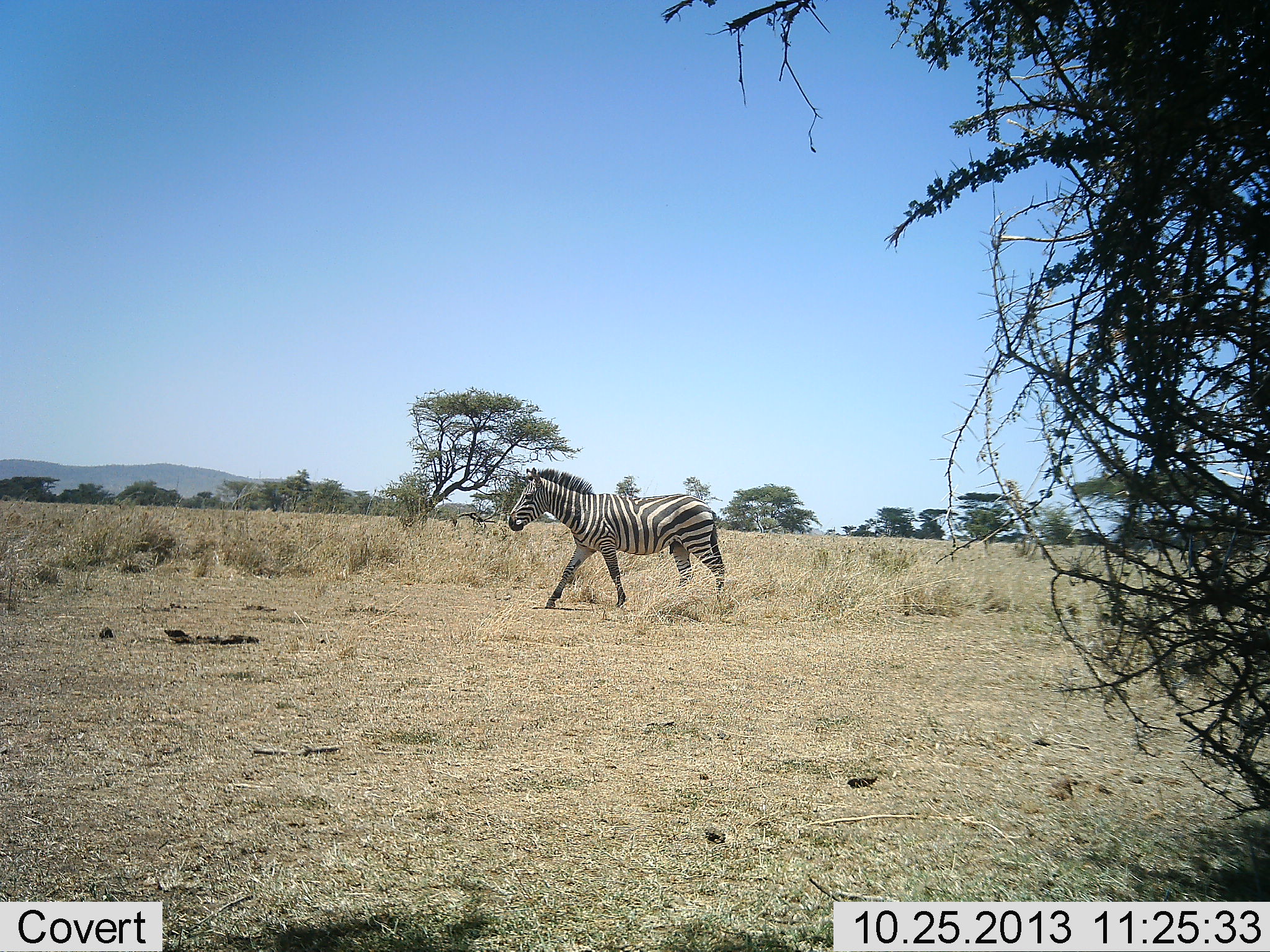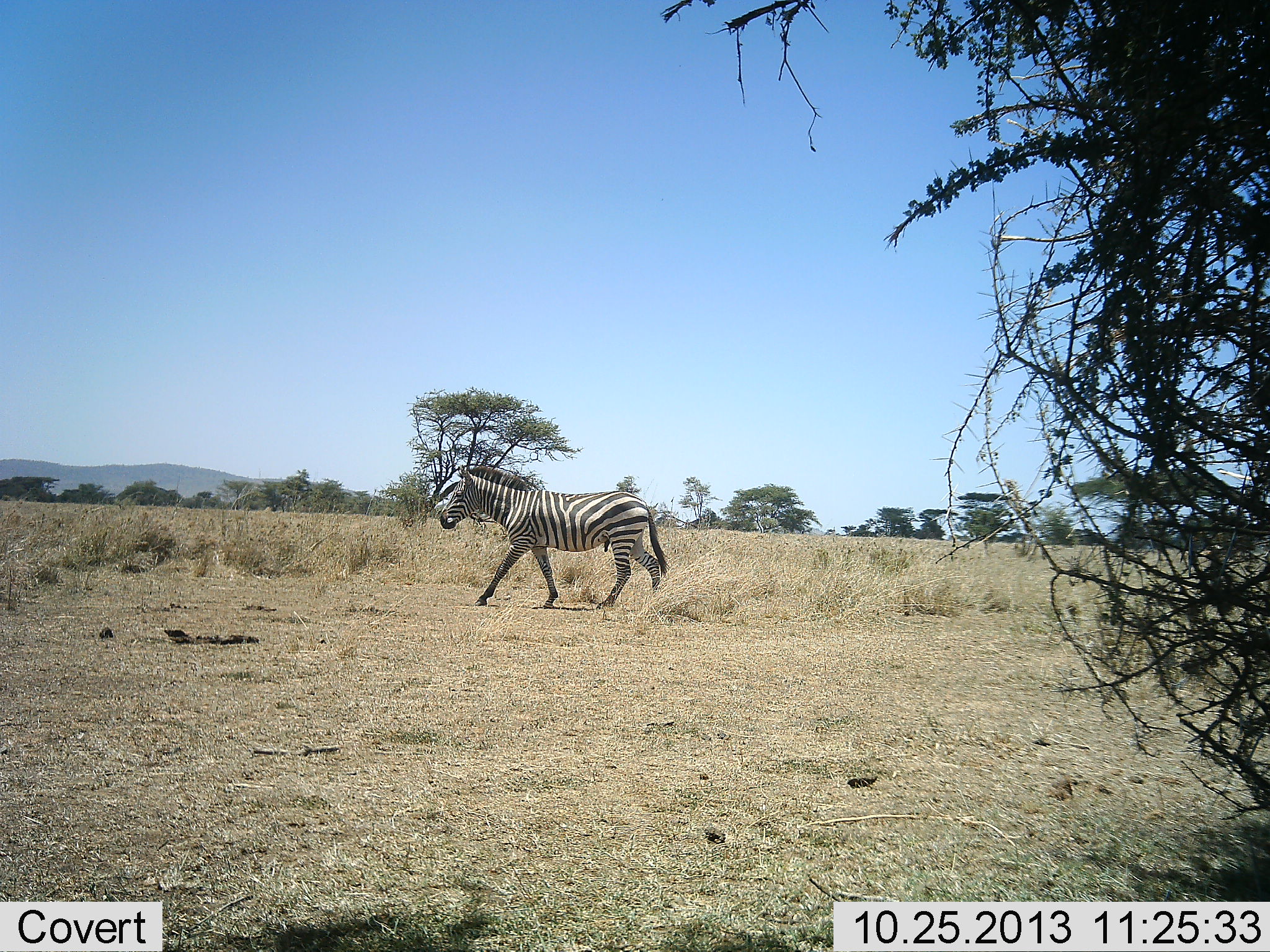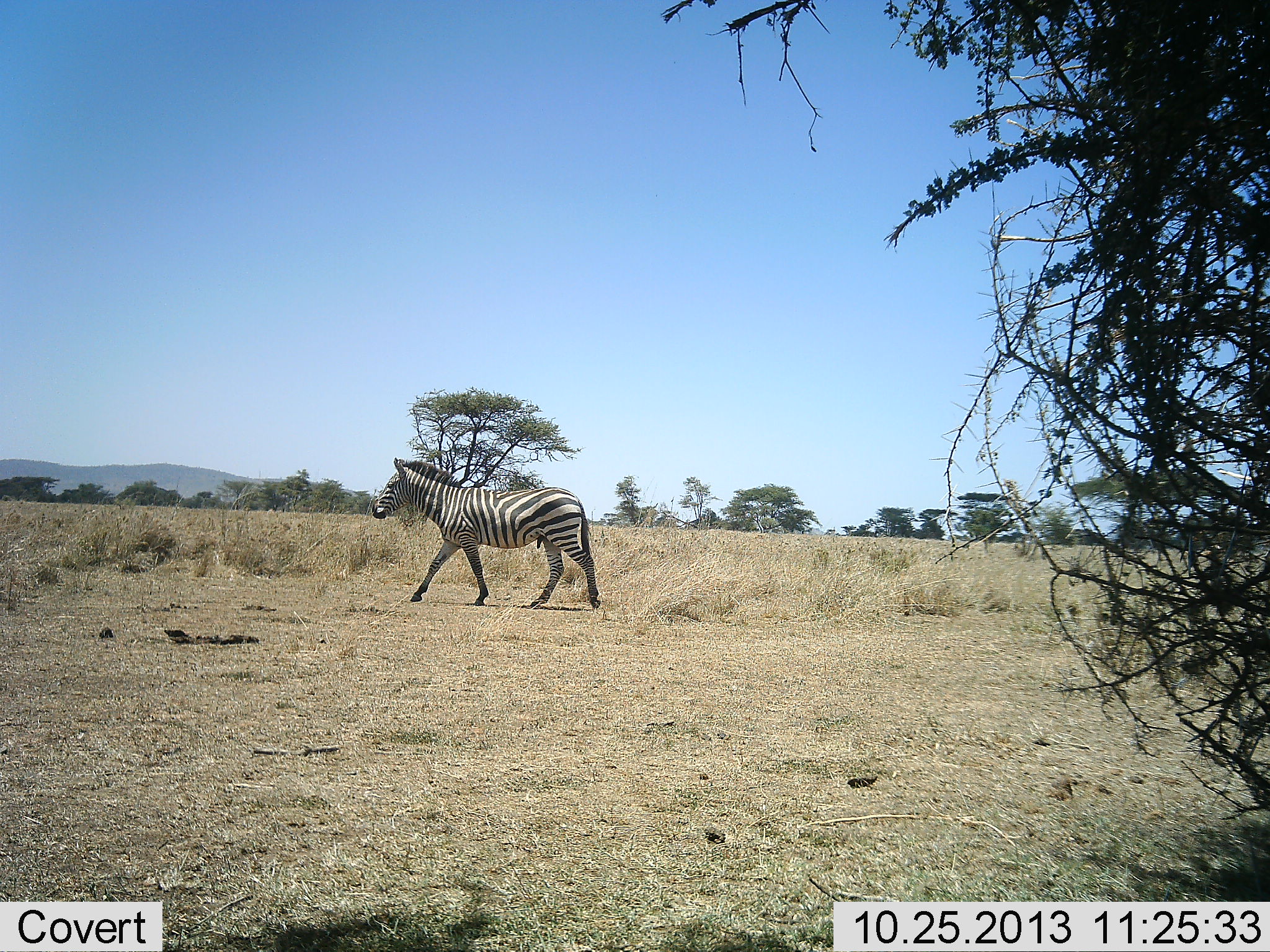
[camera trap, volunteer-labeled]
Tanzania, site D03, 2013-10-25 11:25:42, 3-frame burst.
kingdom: Animalia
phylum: Chordata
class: Mammalia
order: Perissodactyla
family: Equidae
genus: Equus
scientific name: Equus quagga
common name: plains zebra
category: zebra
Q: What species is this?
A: Zebra (plains zebra) (Equus quagga).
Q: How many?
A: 1.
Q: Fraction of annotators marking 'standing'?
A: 8%.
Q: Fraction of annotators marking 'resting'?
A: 0%.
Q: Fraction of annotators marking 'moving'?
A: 96%.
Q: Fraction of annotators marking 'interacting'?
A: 0%.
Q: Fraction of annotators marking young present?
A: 0%.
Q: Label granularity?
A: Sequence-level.